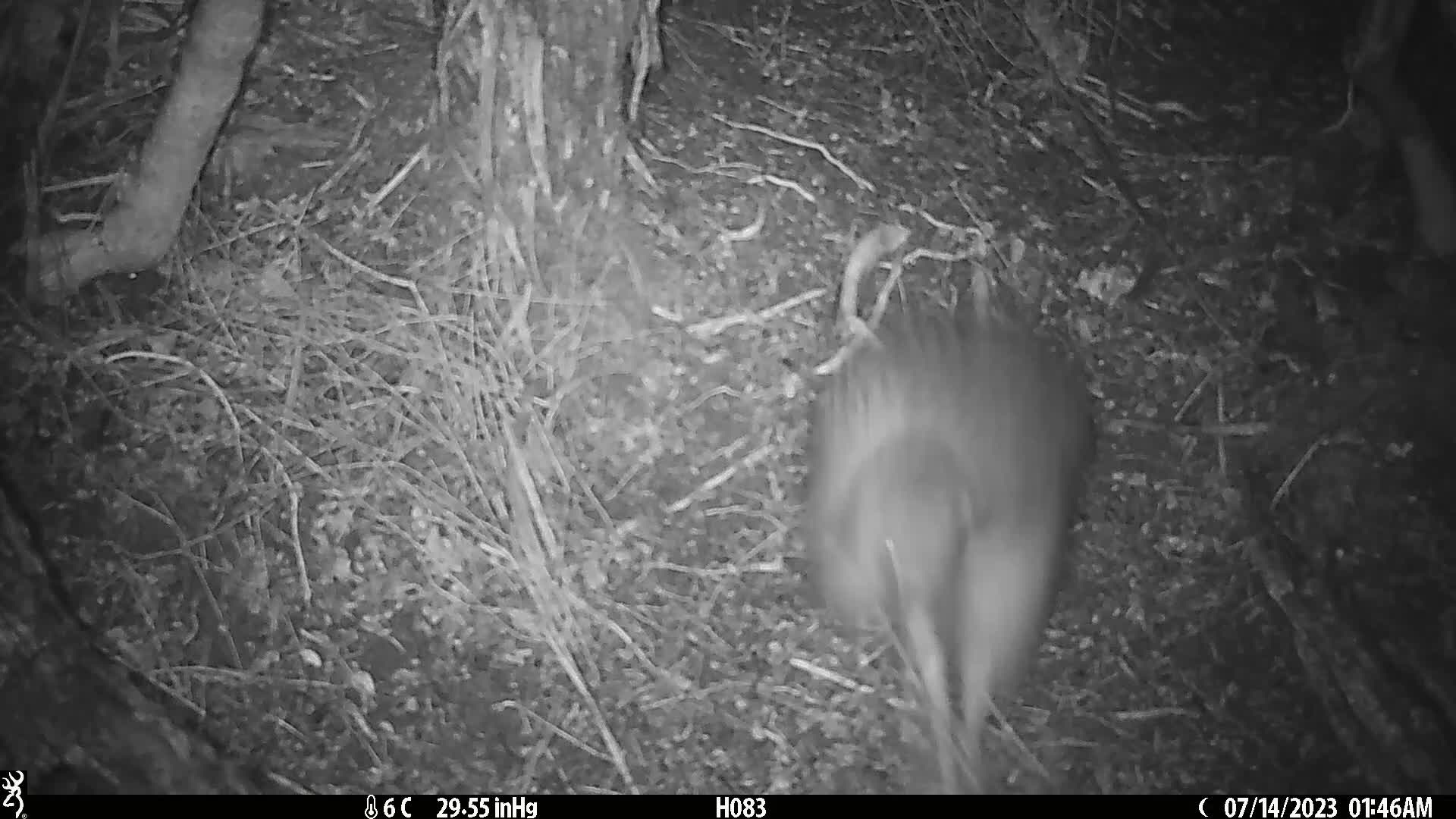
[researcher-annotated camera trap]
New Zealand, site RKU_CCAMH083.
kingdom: Animalia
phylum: Chordata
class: Aves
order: Apterygiformes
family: Apterygidae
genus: Apteryx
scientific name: Apteryx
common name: kiwi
Kiwi (Apteryx).